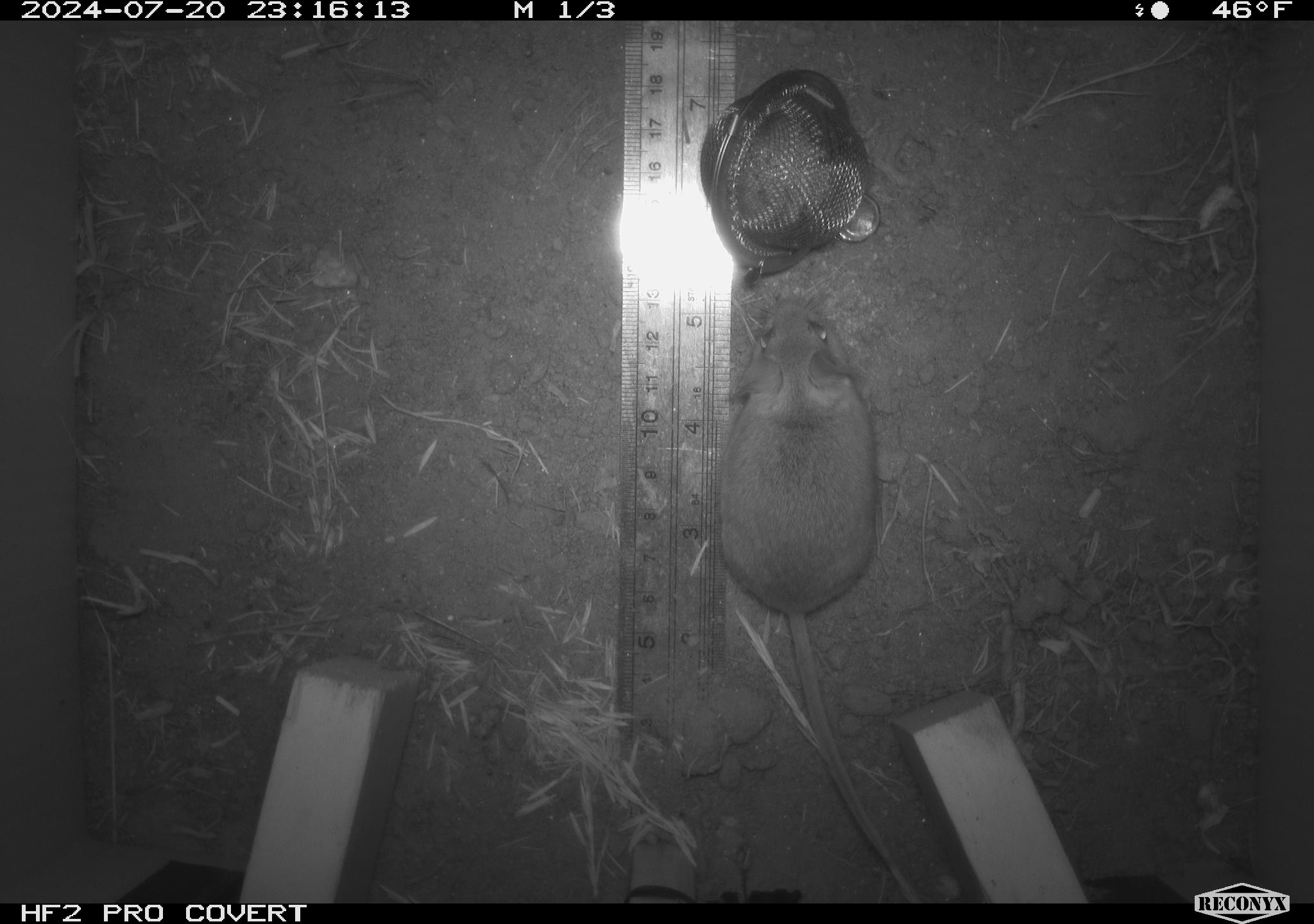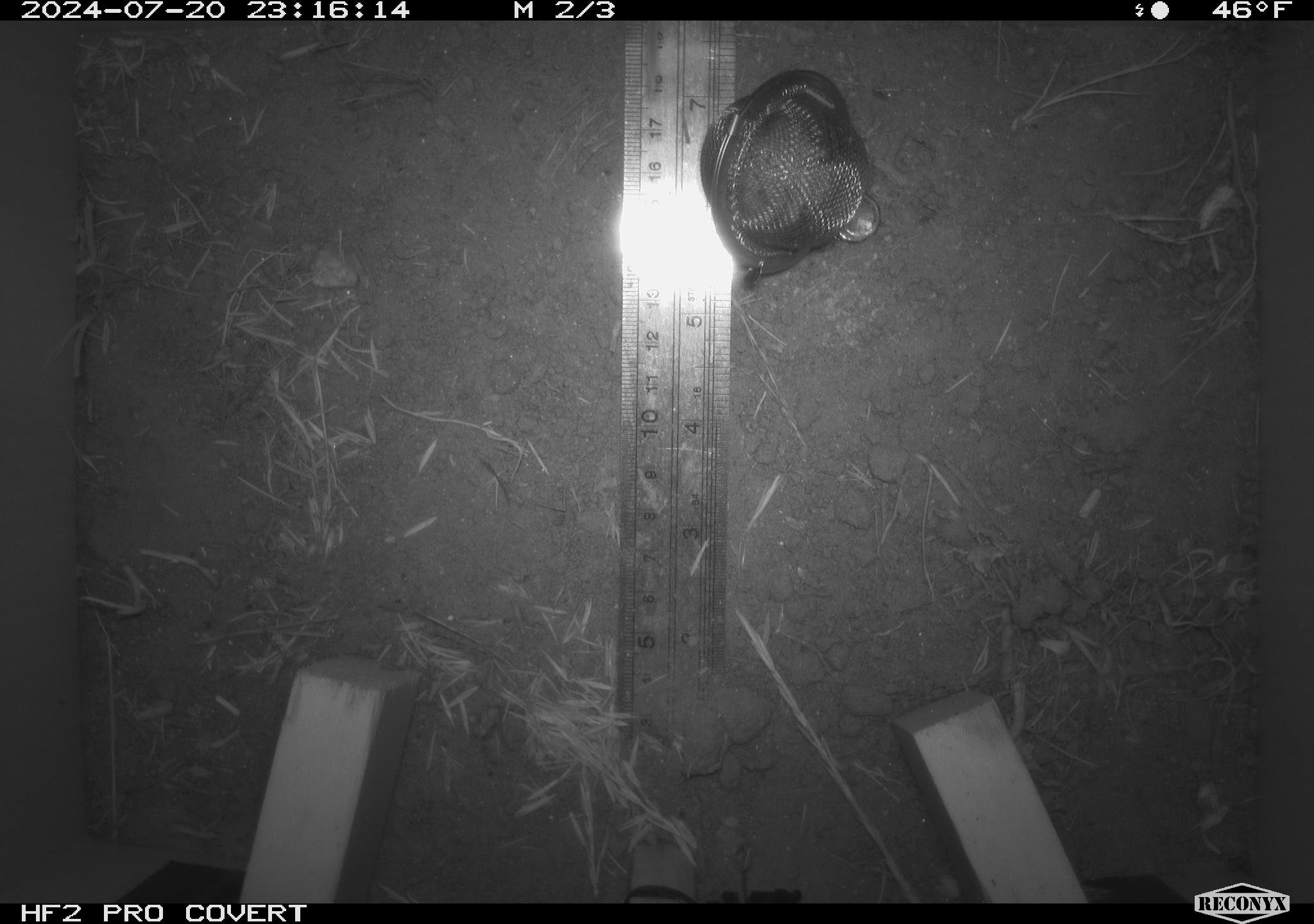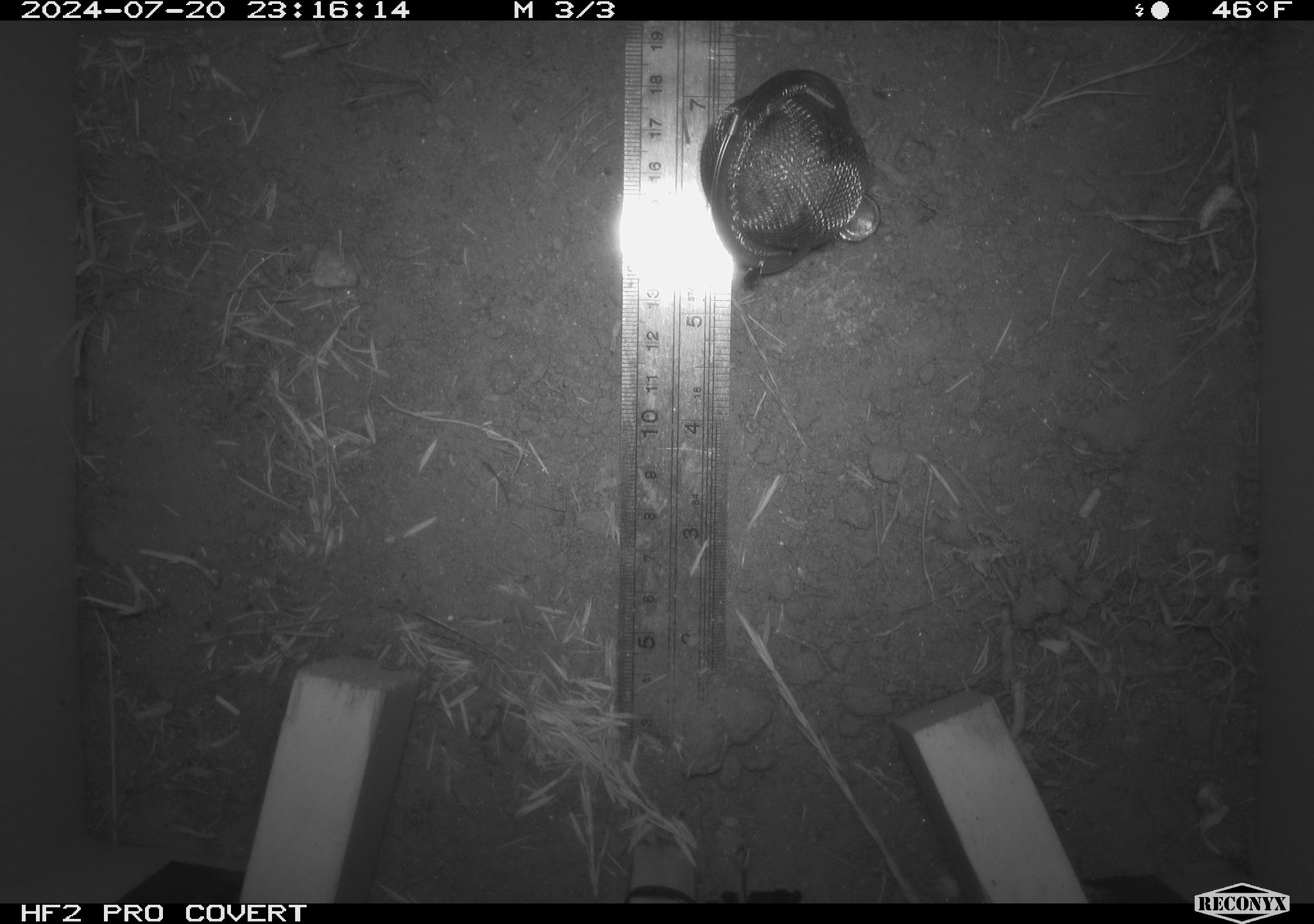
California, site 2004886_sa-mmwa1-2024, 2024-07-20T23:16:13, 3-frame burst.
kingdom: Animalia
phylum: Chordata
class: Mammalia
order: Rodentia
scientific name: Rodentia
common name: mouse species